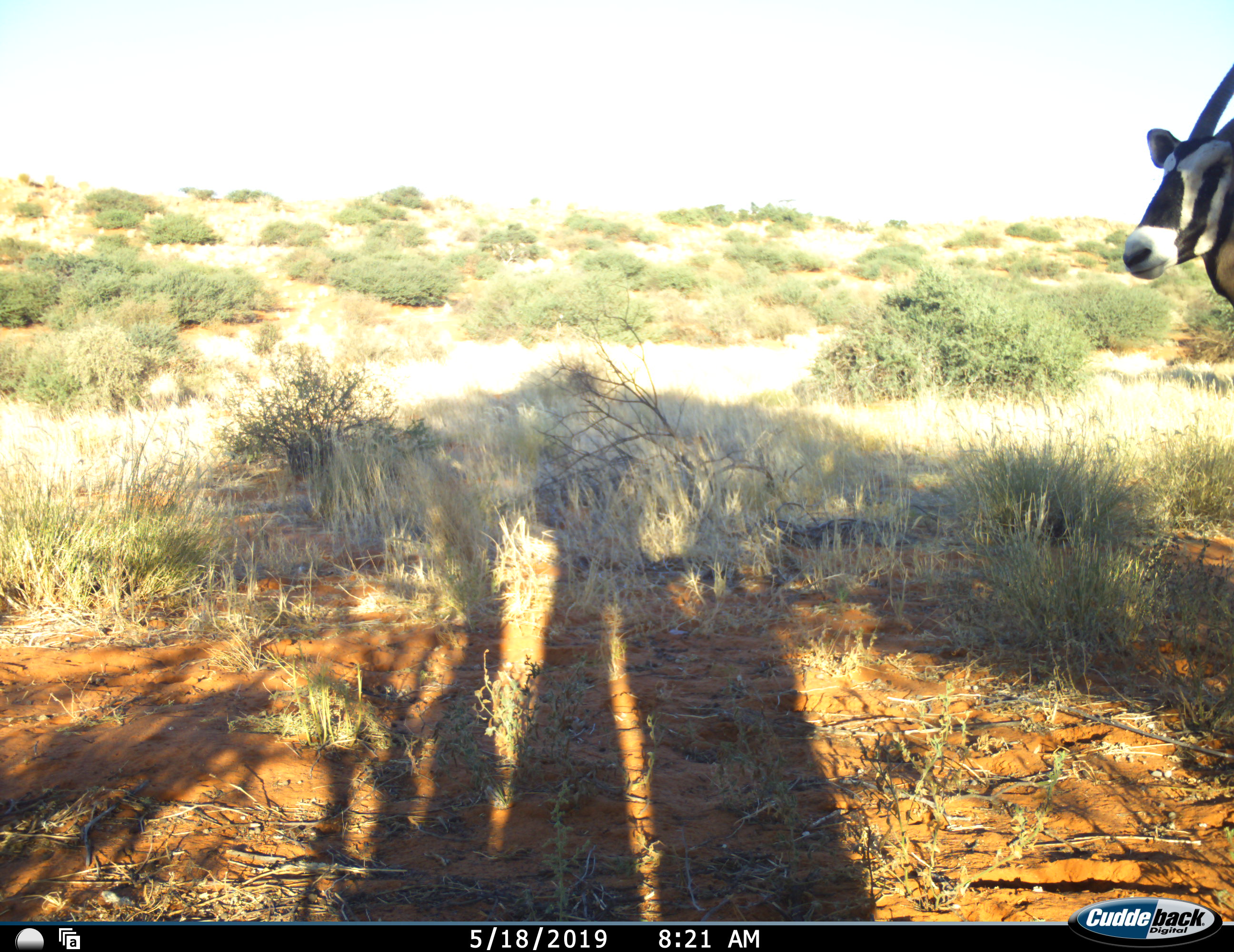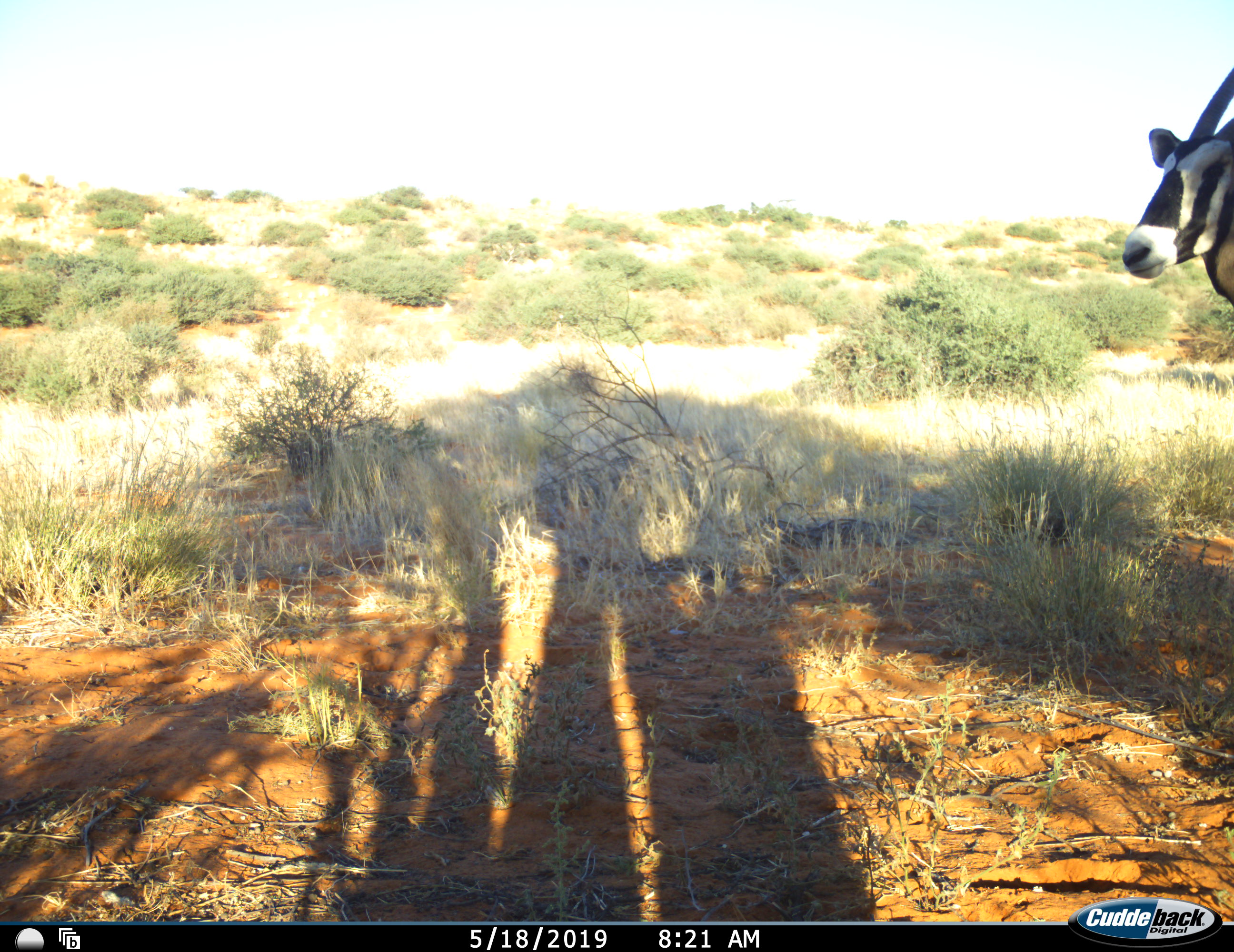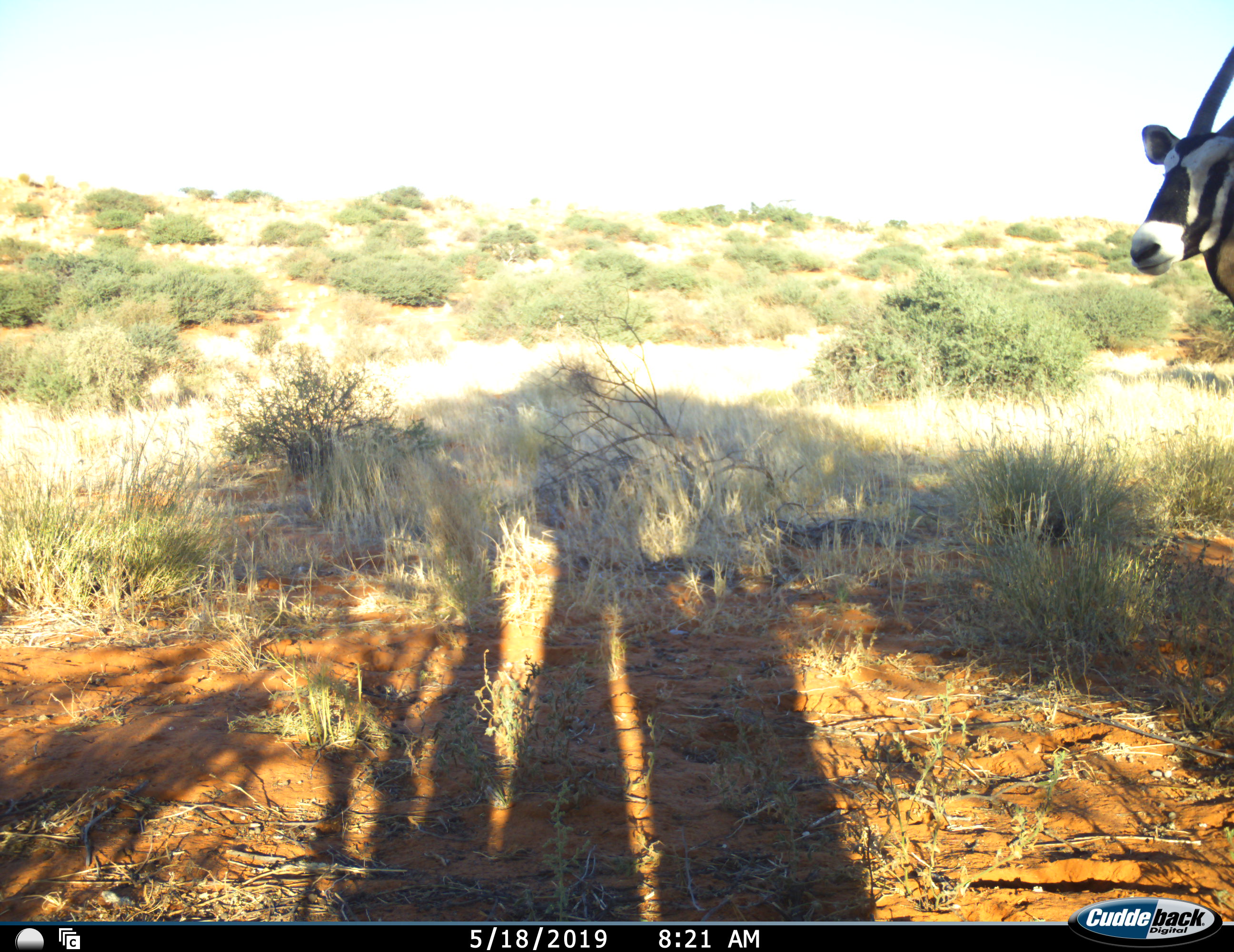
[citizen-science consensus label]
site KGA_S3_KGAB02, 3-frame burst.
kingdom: Animalia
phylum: Chordata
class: Mammalia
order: Artiodactyla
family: Bovidae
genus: Oryx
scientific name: Oryx gazella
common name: gemsbok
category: oryx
Oryx (gemsbok) (Oryx gazella), count 1. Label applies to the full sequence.